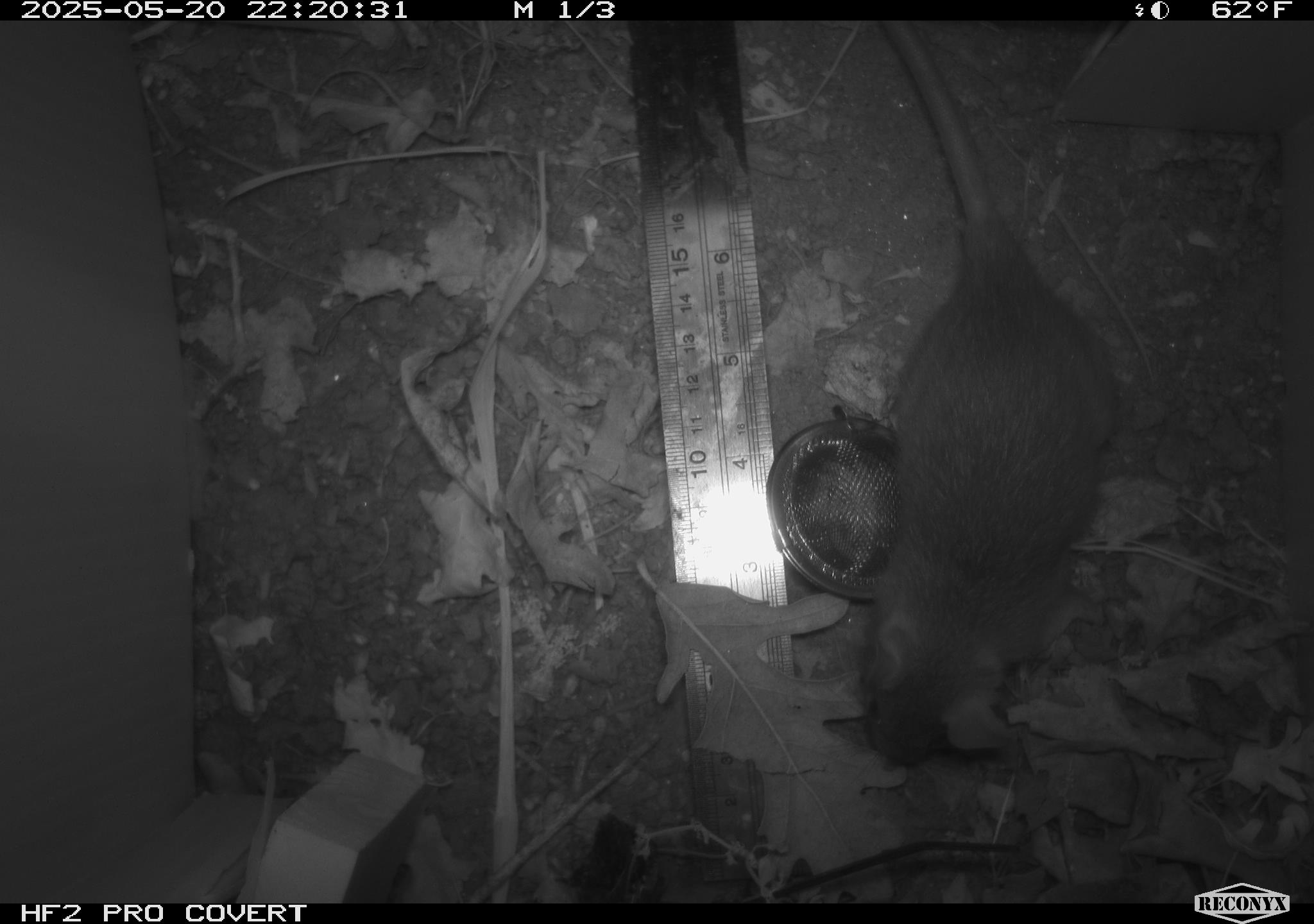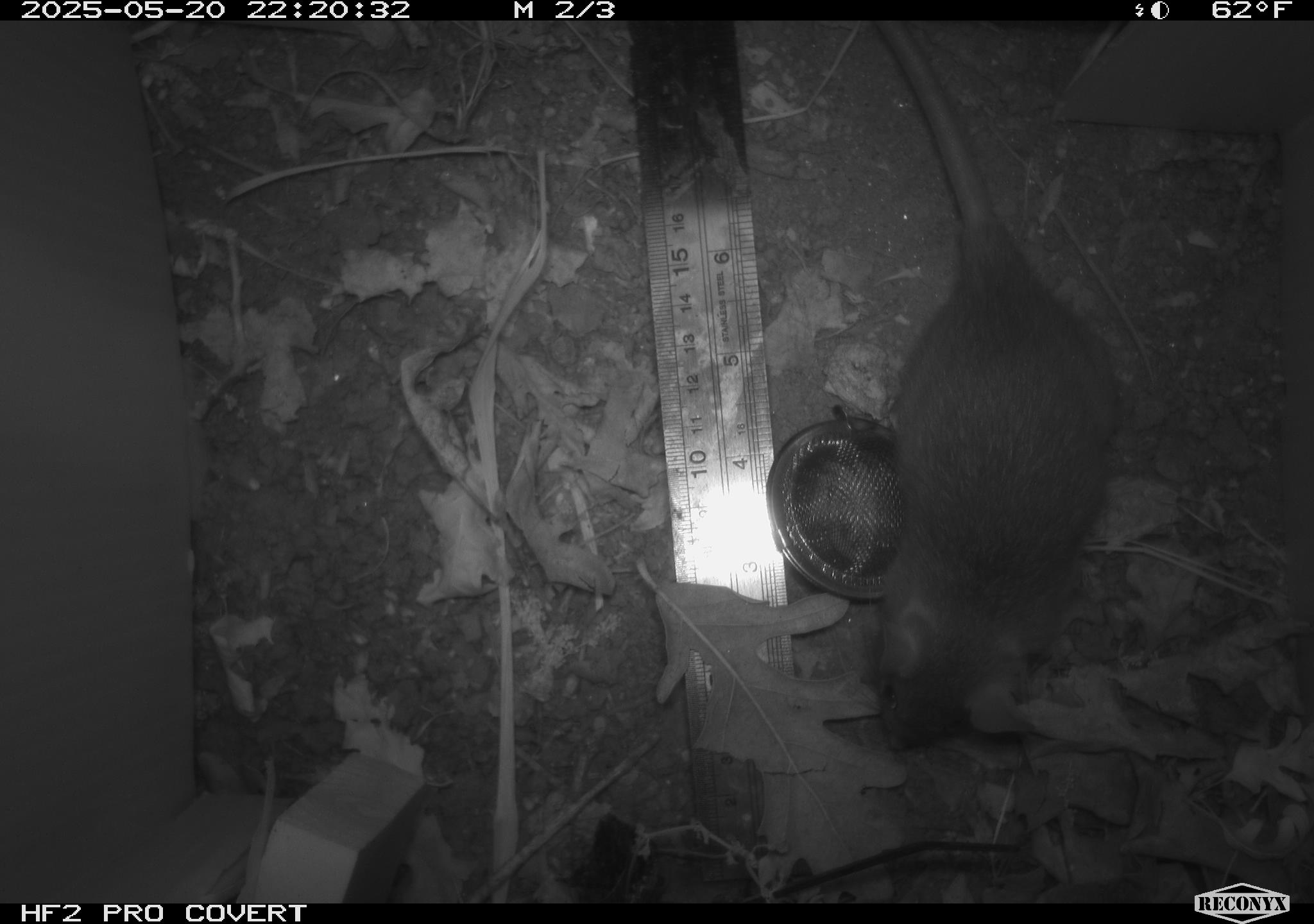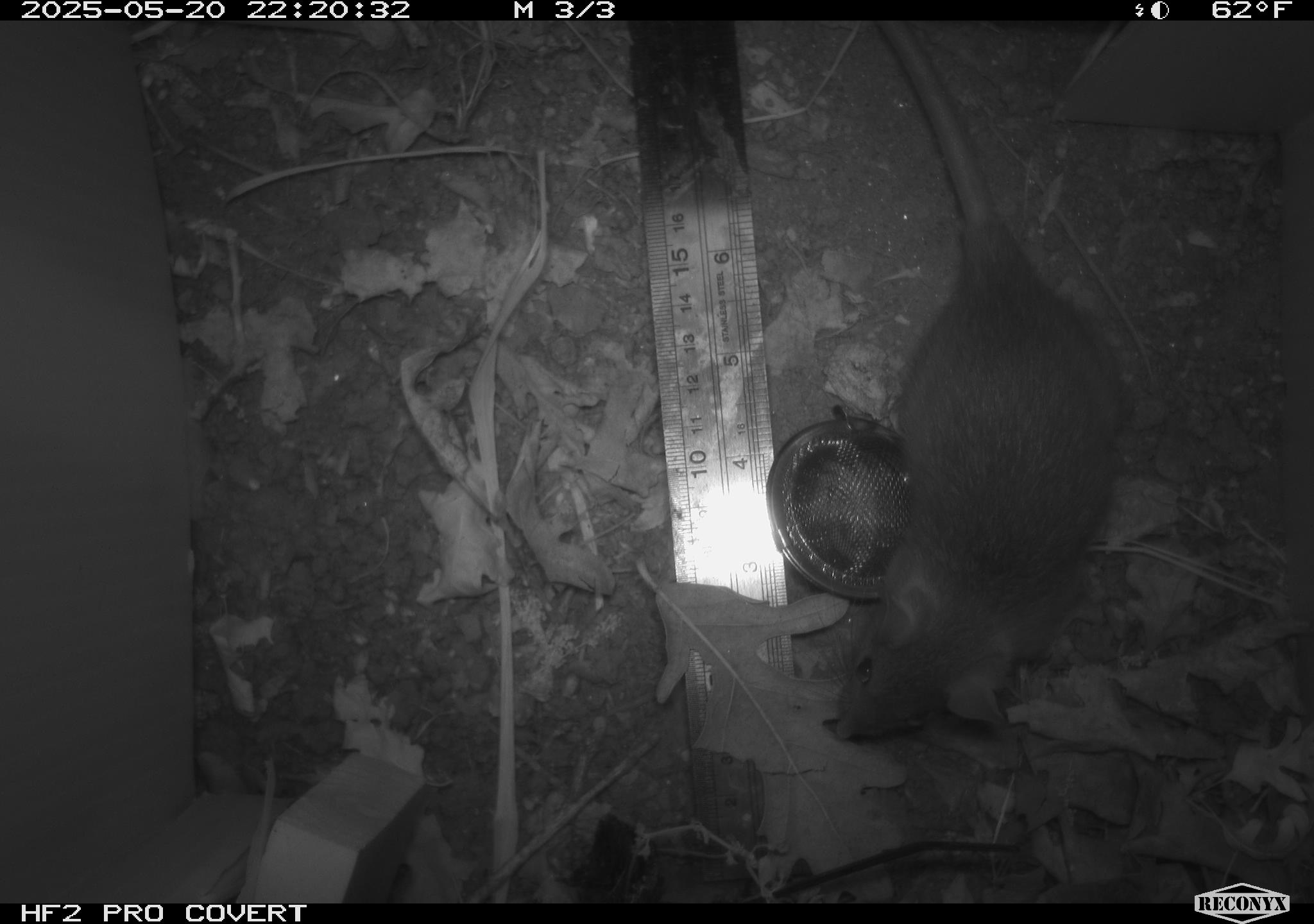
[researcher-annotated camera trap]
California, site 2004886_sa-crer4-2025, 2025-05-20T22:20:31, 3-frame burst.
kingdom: Animalia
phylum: Chordata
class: Mammalia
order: Rodentia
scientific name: Rodentia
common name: rodent